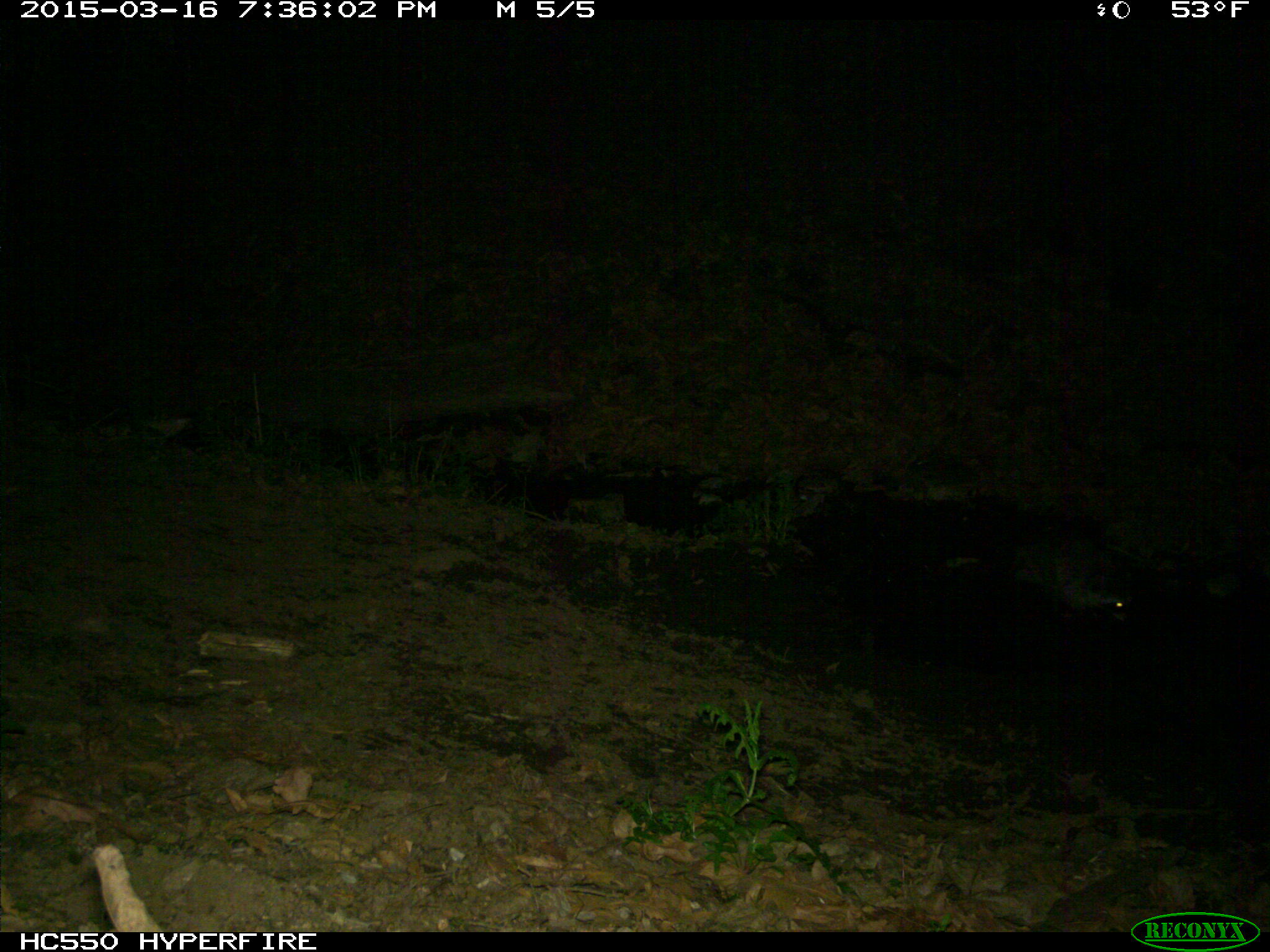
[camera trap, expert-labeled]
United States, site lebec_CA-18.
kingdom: Animalia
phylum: Chordata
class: Mammalia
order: Carnivora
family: Procyonidae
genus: Procyon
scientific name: Procyon lotor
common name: common raccoon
Procyon lotor (common raccoon).